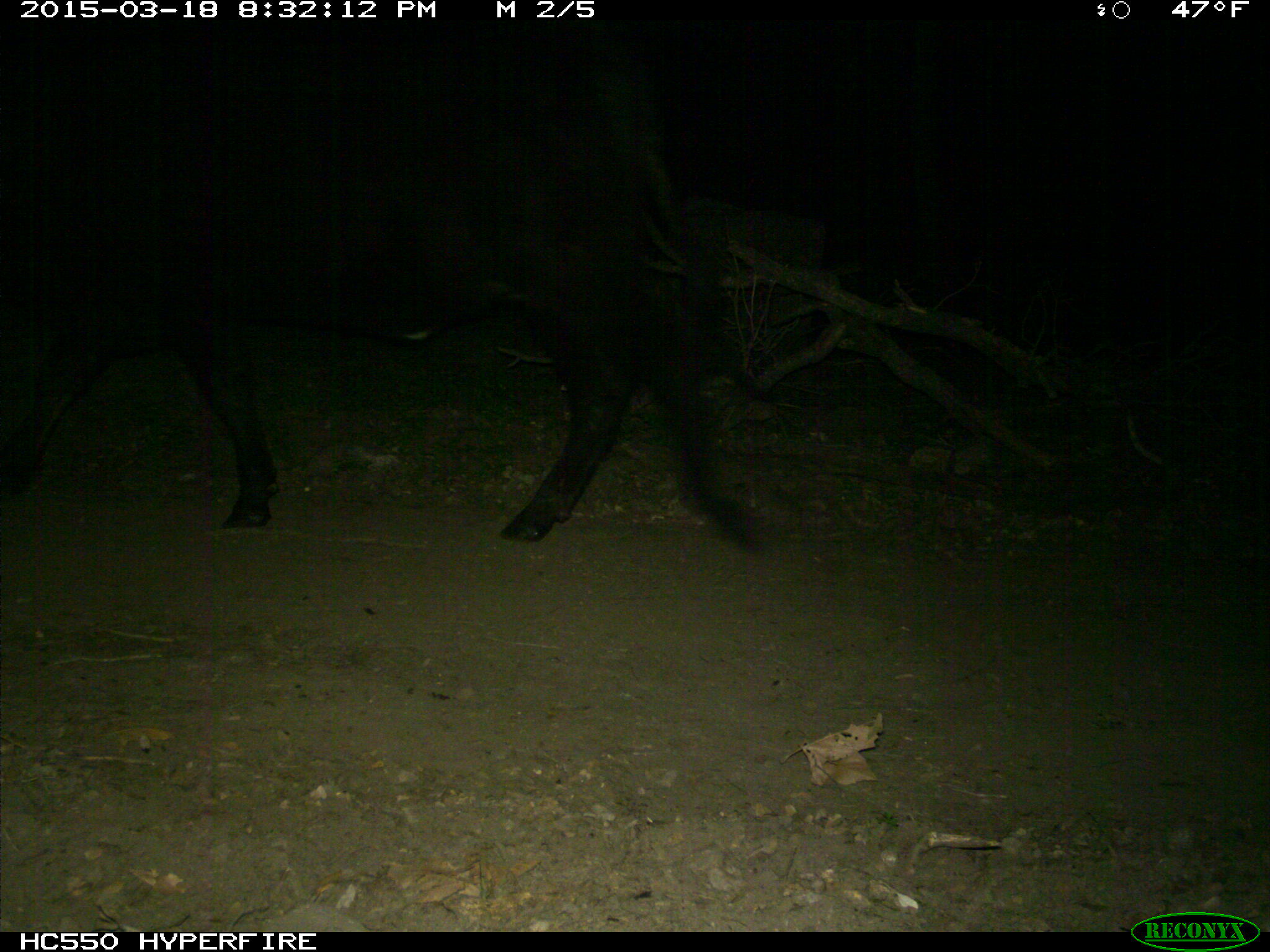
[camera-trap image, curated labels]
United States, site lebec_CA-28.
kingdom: Animalia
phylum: Chordata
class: Mammalia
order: Artiodactyla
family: Bovidae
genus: Bos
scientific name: Bos taurus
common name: domestic cow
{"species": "Bos taurus (domestic cow)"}